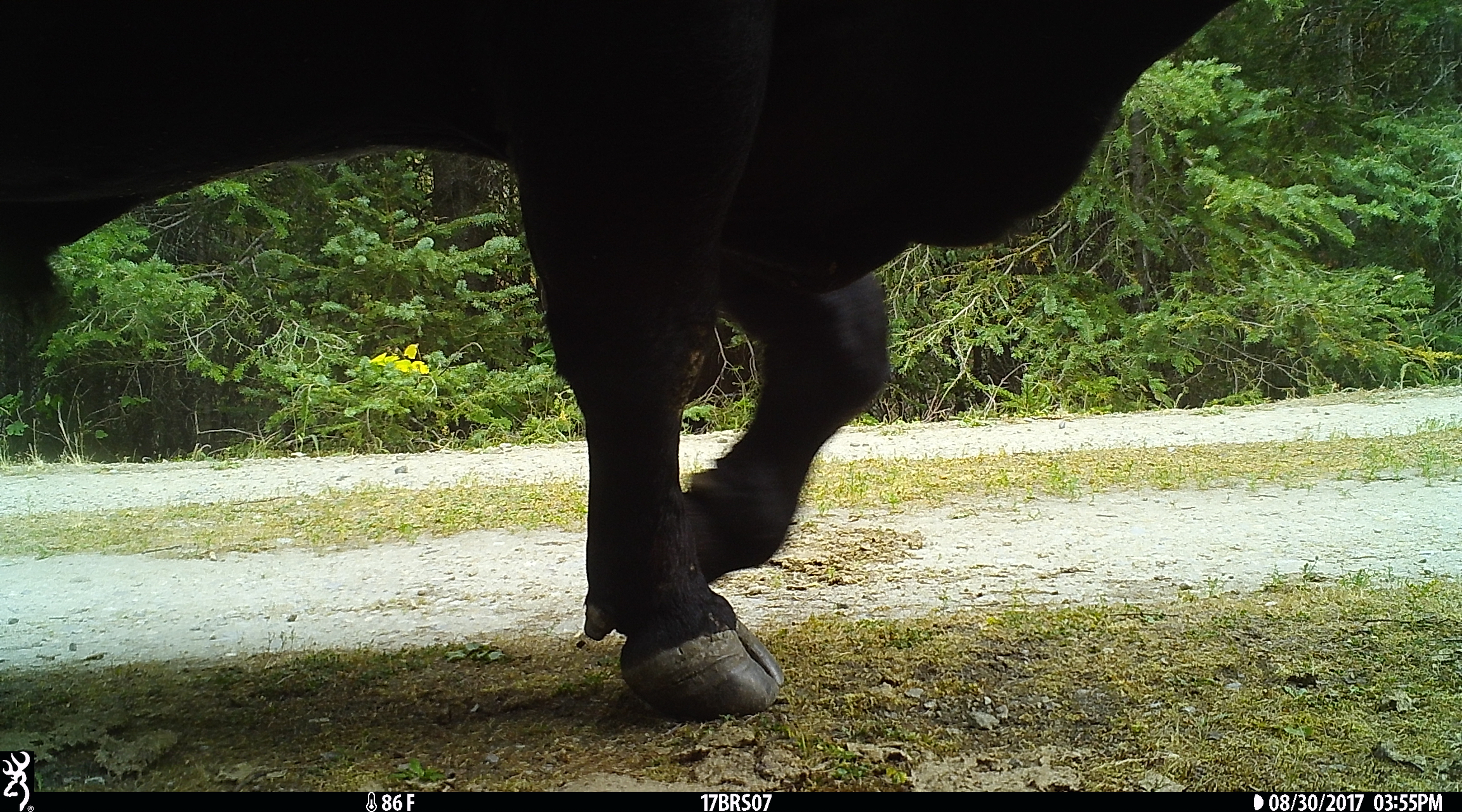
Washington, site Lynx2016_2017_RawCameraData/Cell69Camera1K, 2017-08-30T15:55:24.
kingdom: Animalia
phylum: Chordata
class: Mammalia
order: Artiodactyla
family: Bovidae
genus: Bos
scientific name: Bos taurus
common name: domestic cattle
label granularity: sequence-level